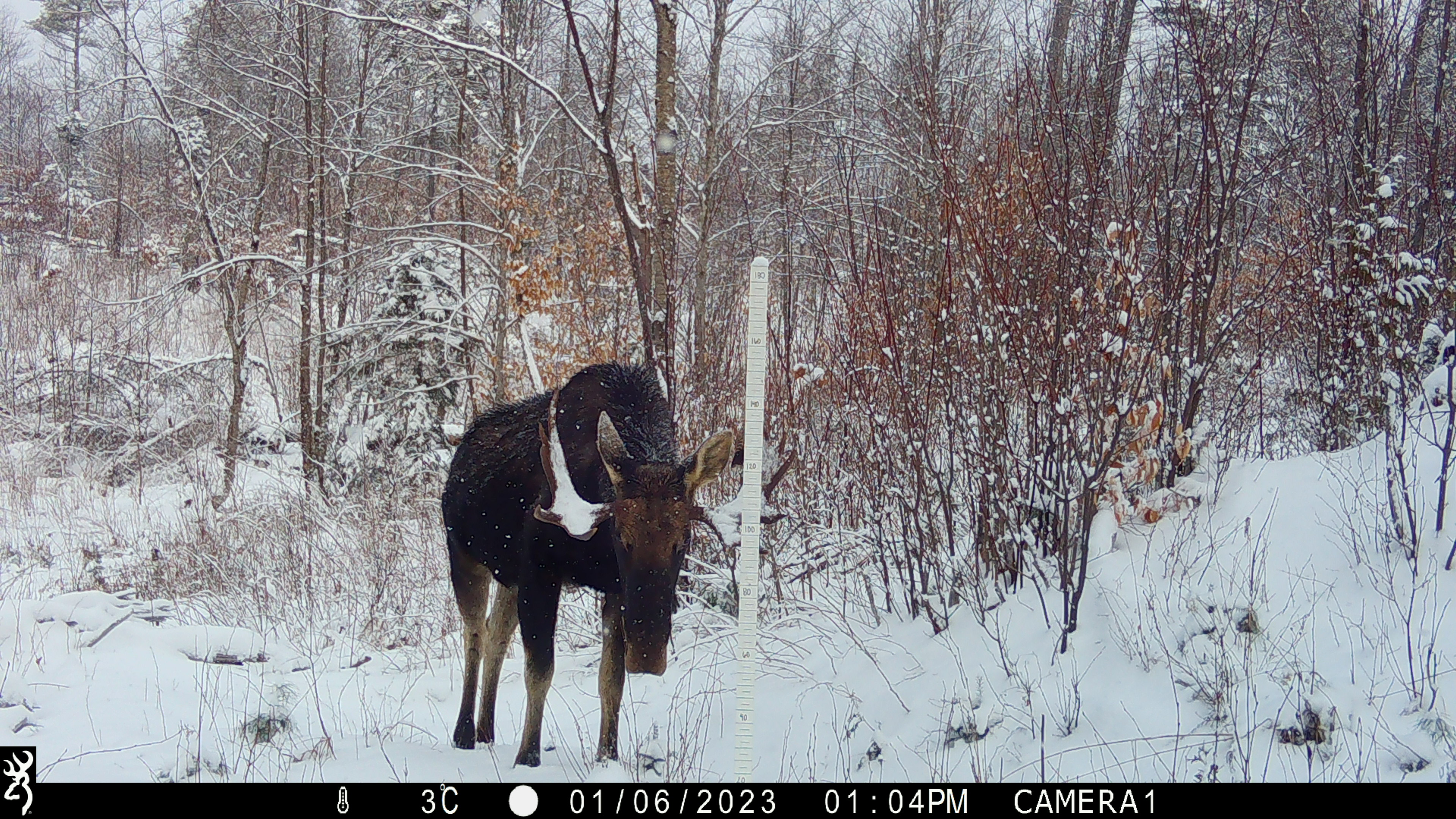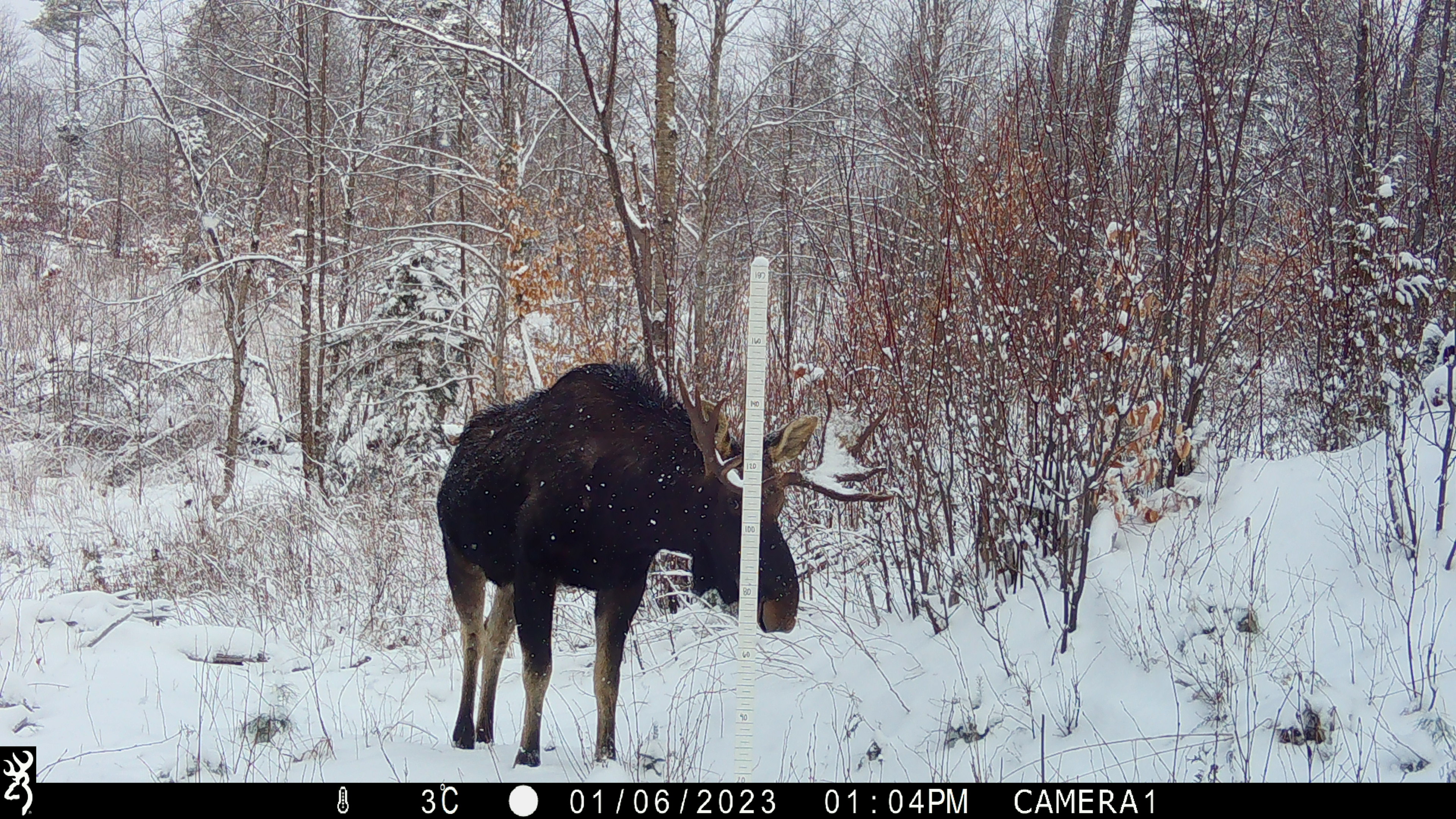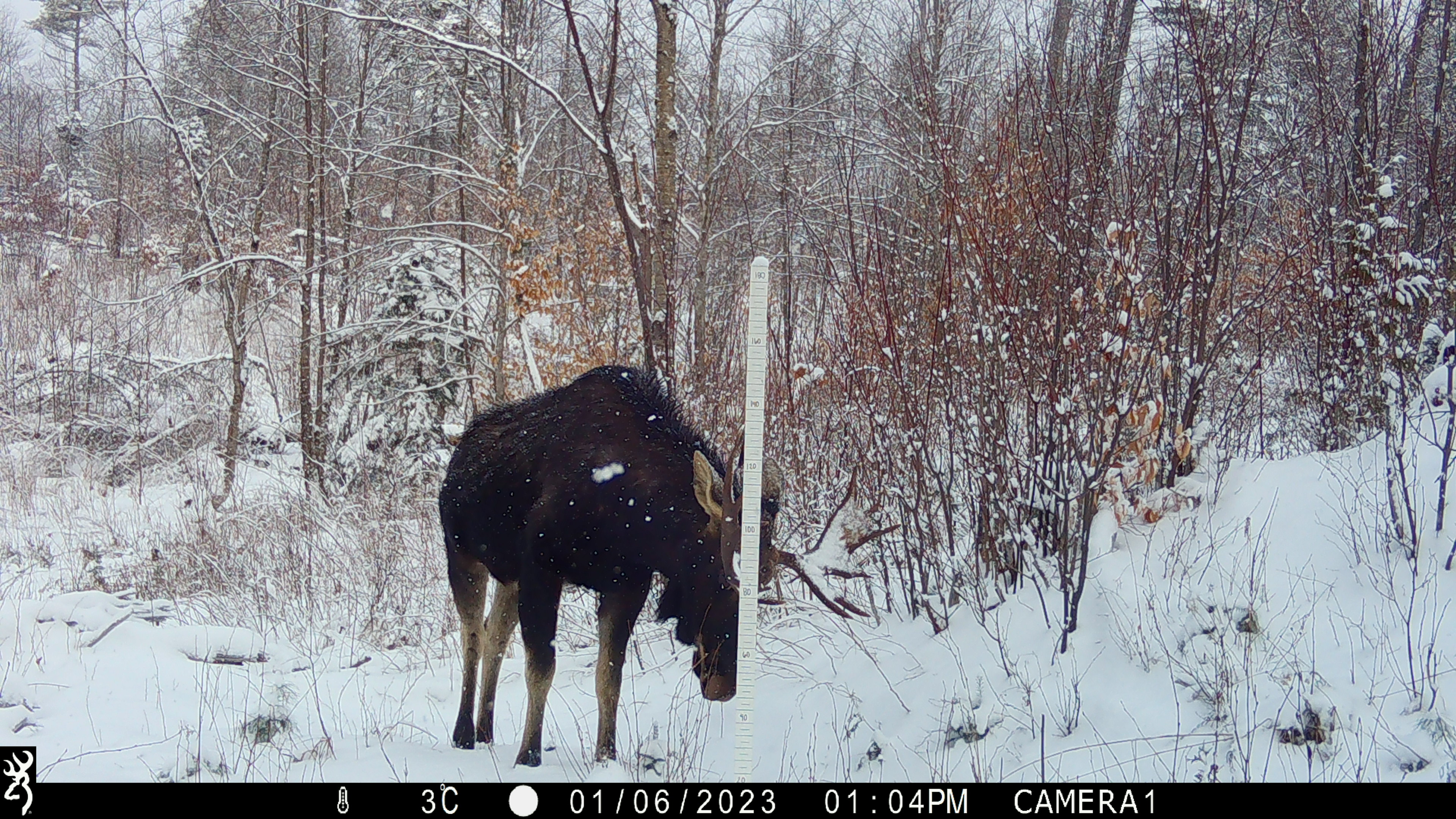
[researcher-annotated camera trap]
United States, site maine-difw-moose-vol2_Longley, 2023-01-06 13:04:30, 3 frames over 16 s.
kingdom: Animalia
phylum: Chordata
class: Mammalia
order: Artiodactyla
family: Cervidae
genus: Alces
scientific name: Alces alces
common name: moose